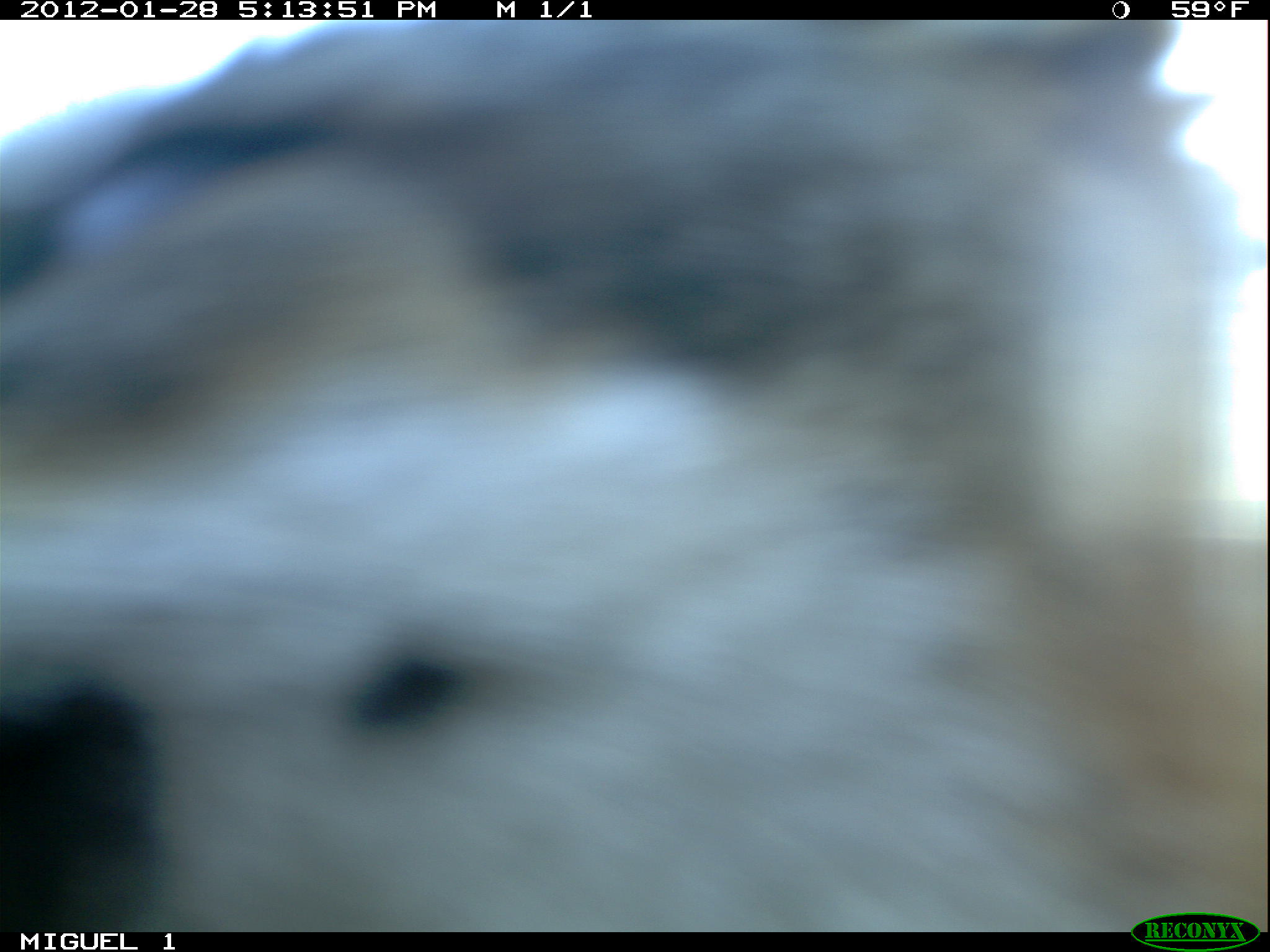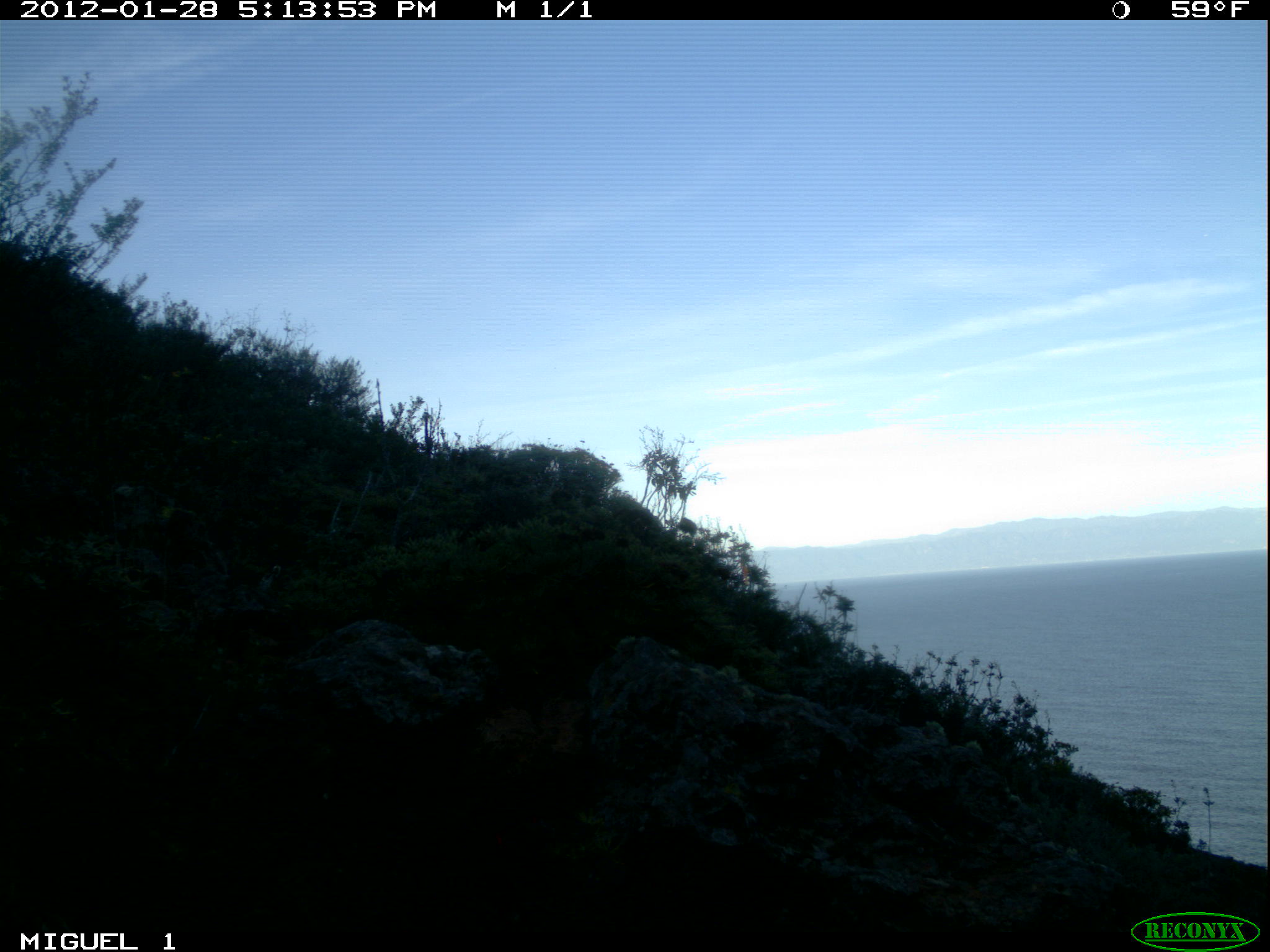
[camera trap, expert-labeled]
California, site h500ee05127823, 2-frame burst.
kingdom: Animalia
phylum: Chordata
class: Mammalia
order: Carnivora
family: Canidae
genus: Urocyon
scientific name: Urocyon littoralis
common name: island fox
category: fox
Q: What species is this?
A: Fox (island fox) (Urocyon littoralis).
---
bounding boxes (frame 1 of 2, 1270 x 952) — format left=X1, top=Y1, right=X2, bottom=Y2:
fox: left=0, top=17, right=1266, bottom=932